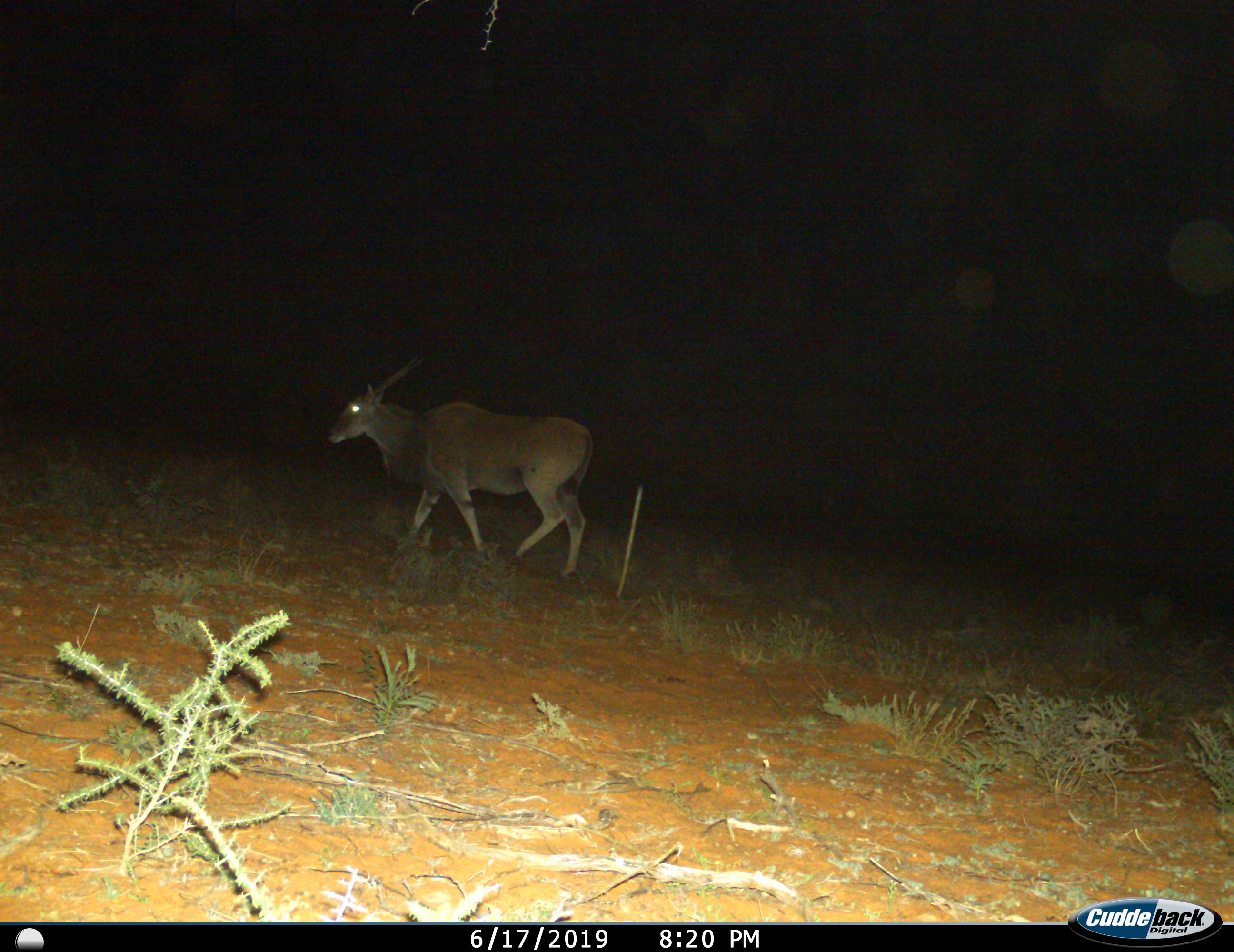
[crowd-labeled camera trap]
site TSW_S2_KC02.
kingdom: Animalia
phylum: Chordata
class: Mammalia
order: Artiodactyla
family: Bovidae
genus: Tragelaphus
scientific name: Tragelaphus oryx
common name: eland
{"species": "eland (Tragelaphus oryx)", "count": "1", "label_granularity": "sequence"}